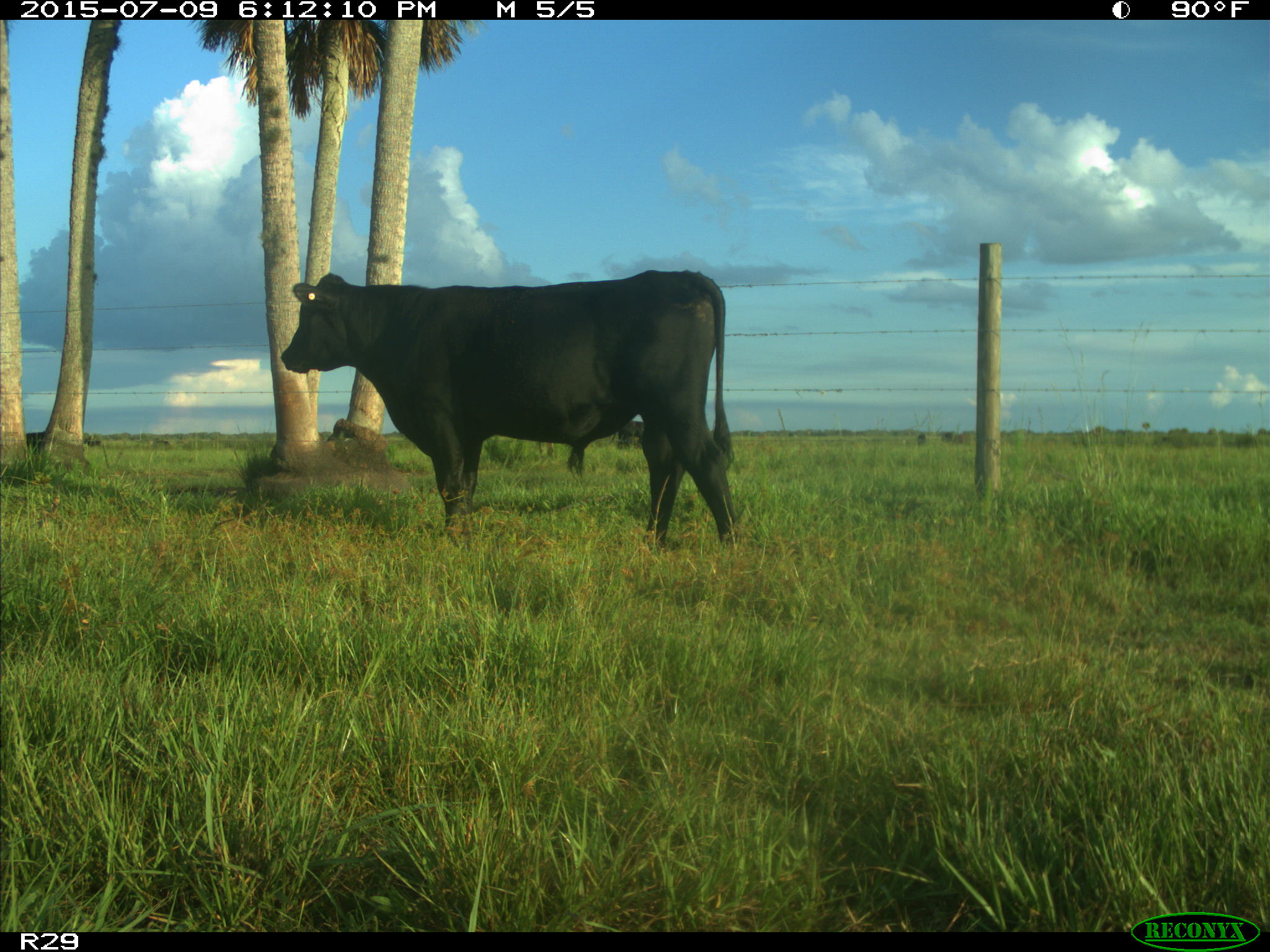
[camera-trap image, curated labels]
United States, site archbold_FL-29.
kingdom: Animalia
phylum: Chordata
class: Mammalia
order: Artiodactyla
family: Bovidae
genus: Bos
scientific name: Bos taurus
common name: domestic cow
Bos taurus (domestic cow).